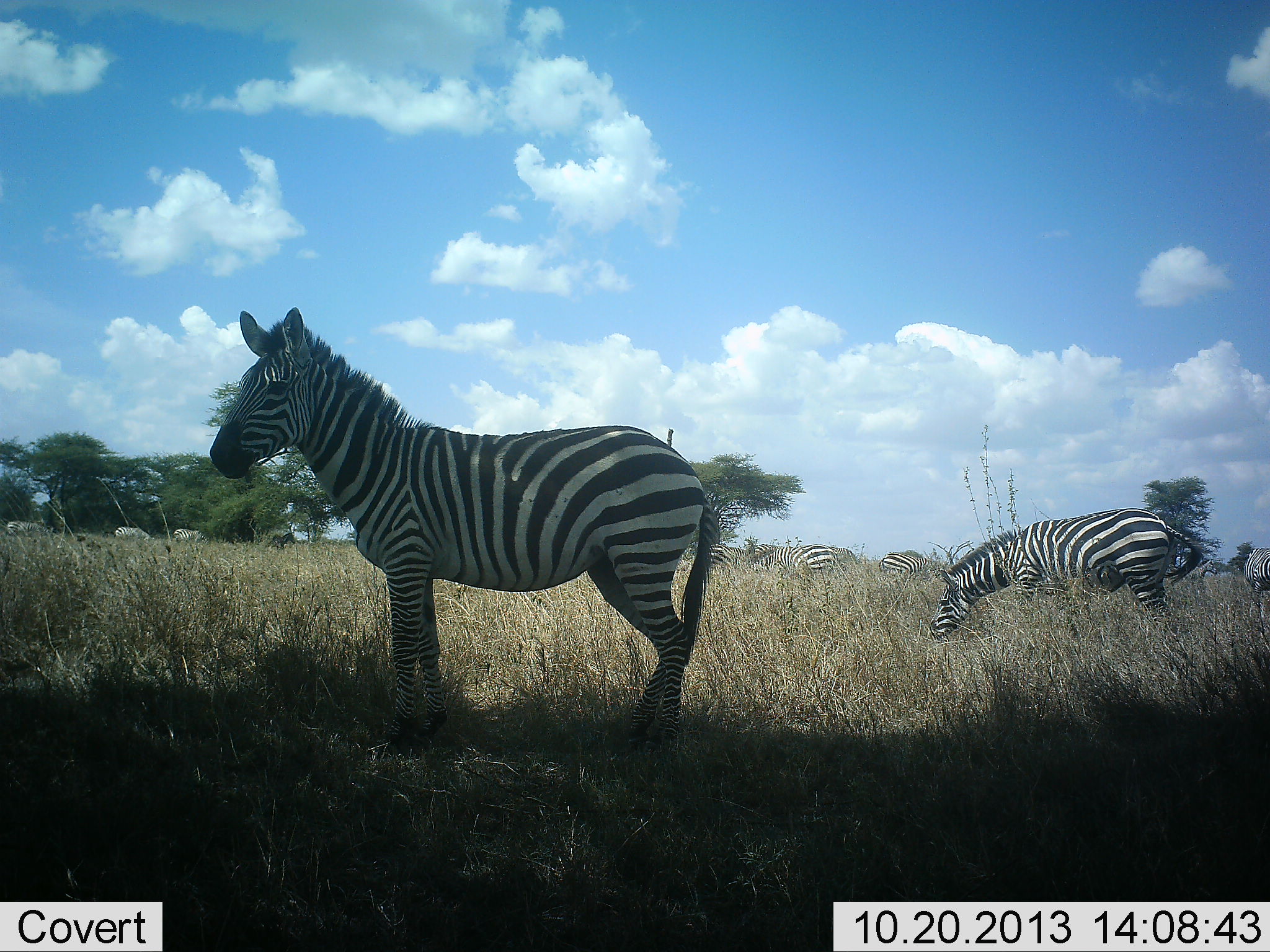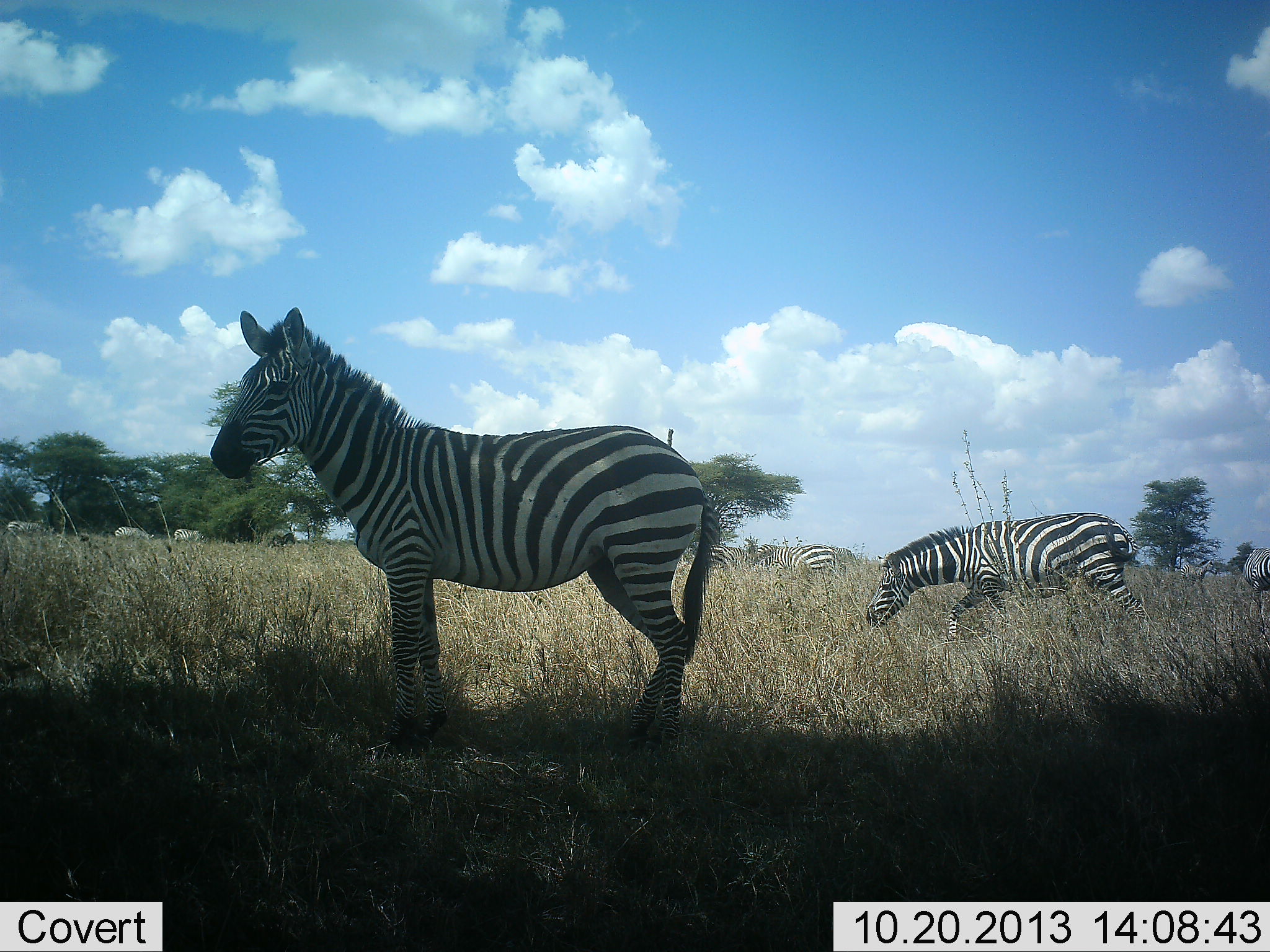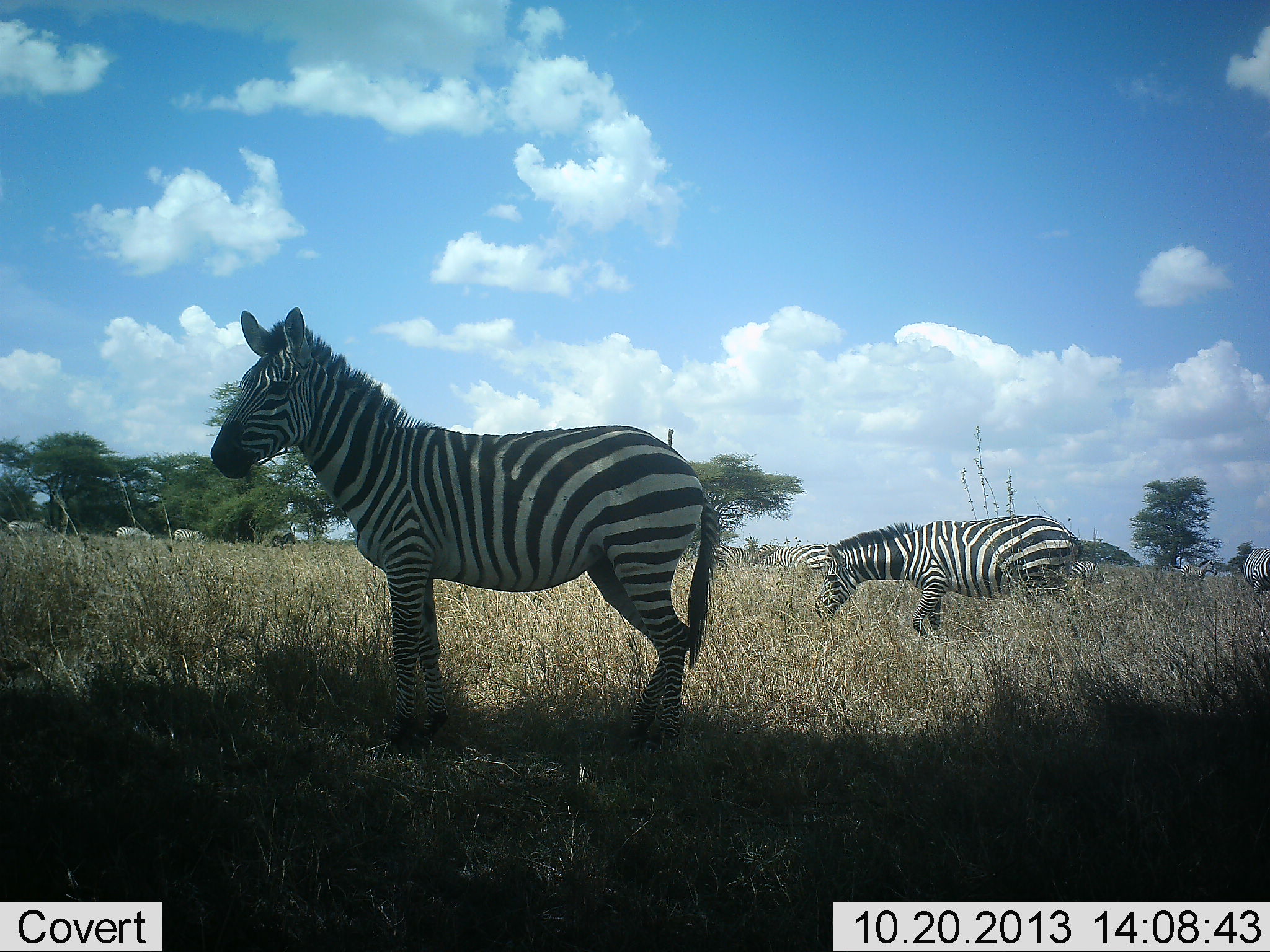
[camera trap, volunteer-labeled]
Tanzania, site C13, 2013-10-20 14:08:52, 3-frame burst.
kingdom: Animalia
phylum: Chordata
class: Mammalia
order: Perissodactyla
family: Equidae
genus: Equus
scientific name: Equus quagga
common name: plains zebra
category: zebra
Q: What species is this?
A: Zebra (plains zebra) (Equus quagga).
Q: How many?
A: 9.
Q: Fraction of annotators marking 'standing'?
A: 90%.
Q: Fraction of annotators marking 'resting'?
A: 0%.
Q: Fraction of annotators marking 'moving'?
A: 50%.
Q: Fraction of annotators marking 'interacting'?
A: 0%.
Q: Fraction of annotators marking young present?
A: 0%.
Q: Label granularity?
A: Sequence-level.